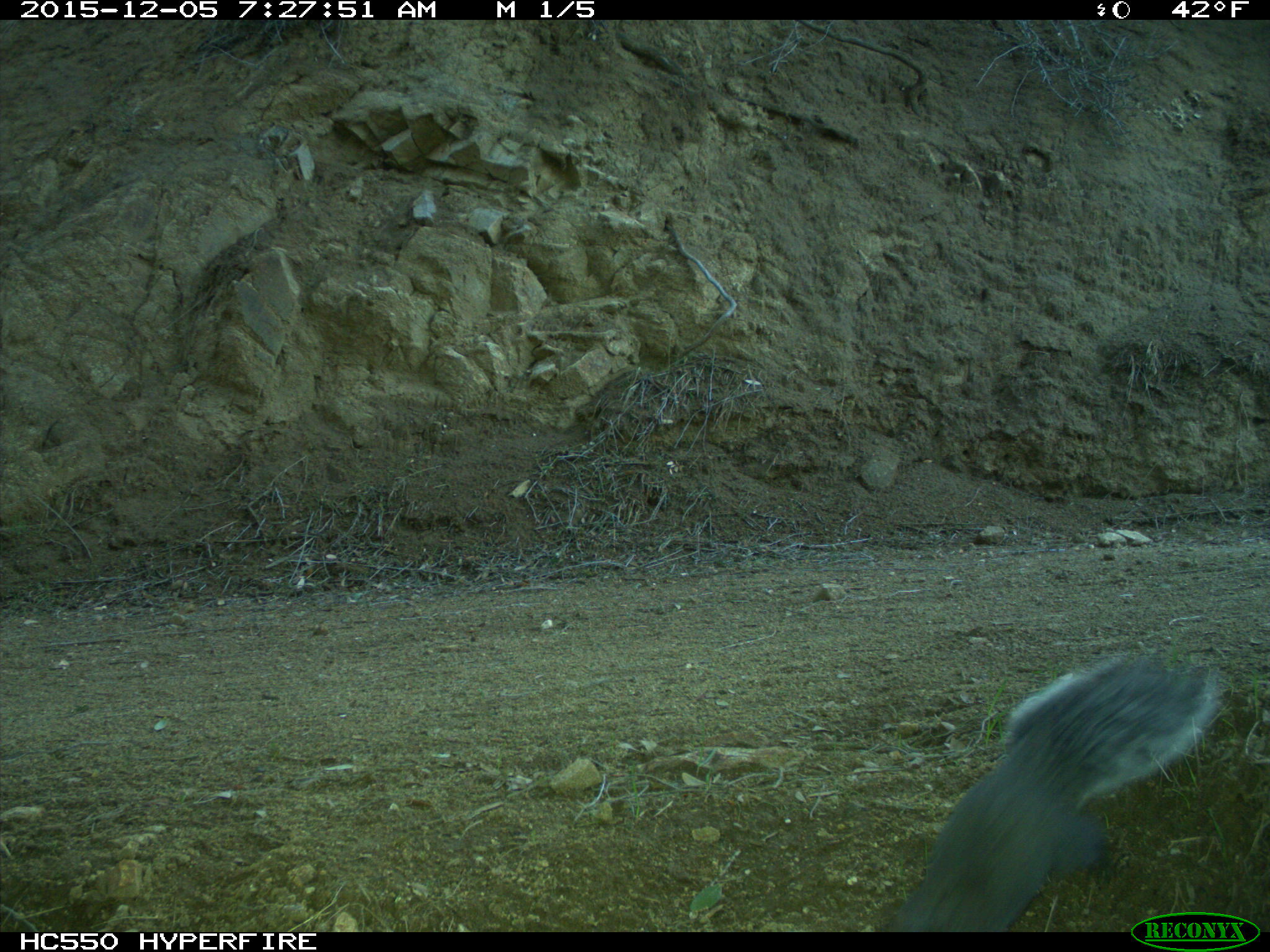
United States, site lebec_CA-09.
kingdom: Animalia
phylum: Chordata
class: Mammalia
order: Rodentia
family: Sciuridae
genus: Sciurus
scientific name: Sciurus carolinensis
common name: eastern gray squirrel